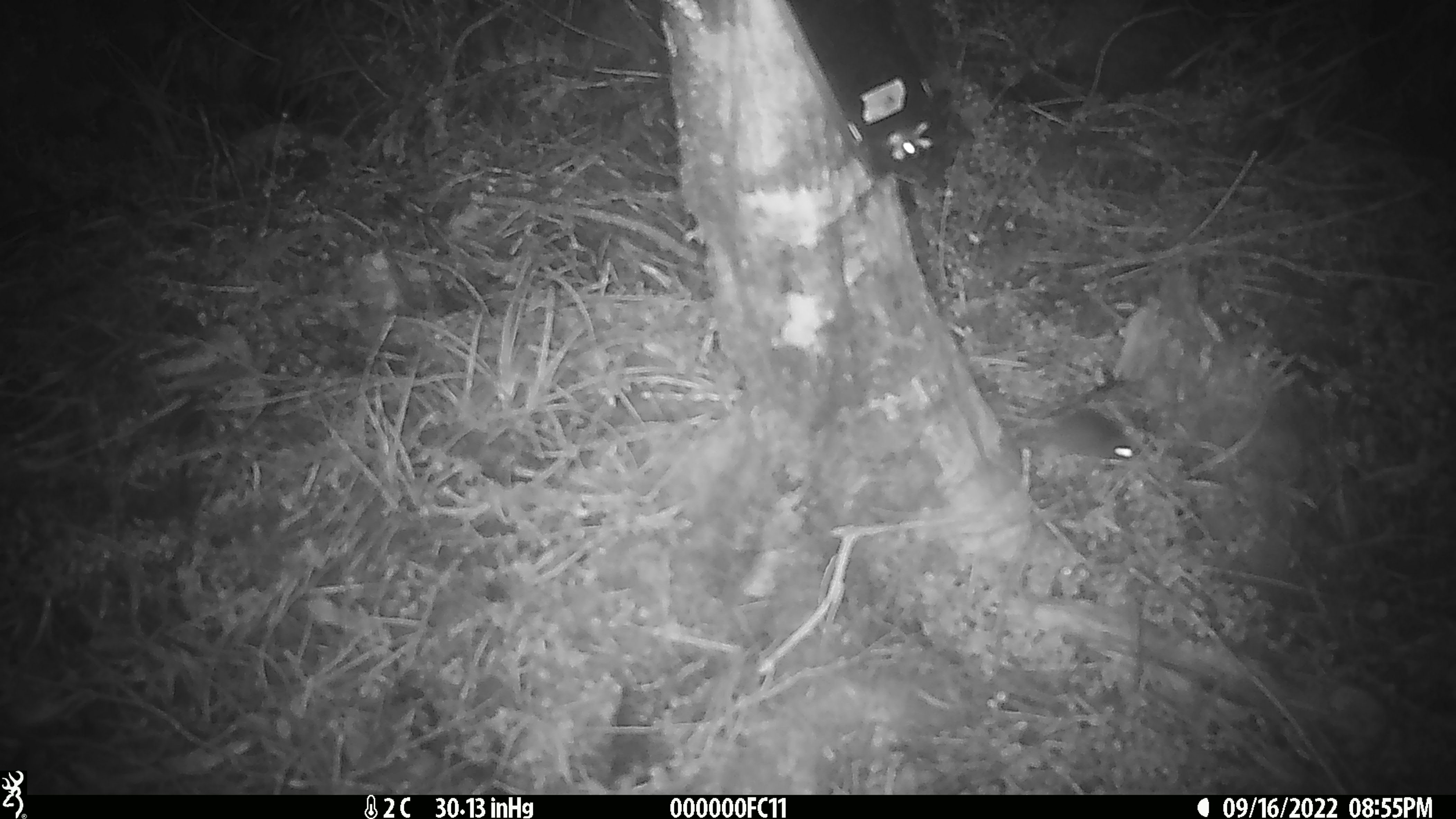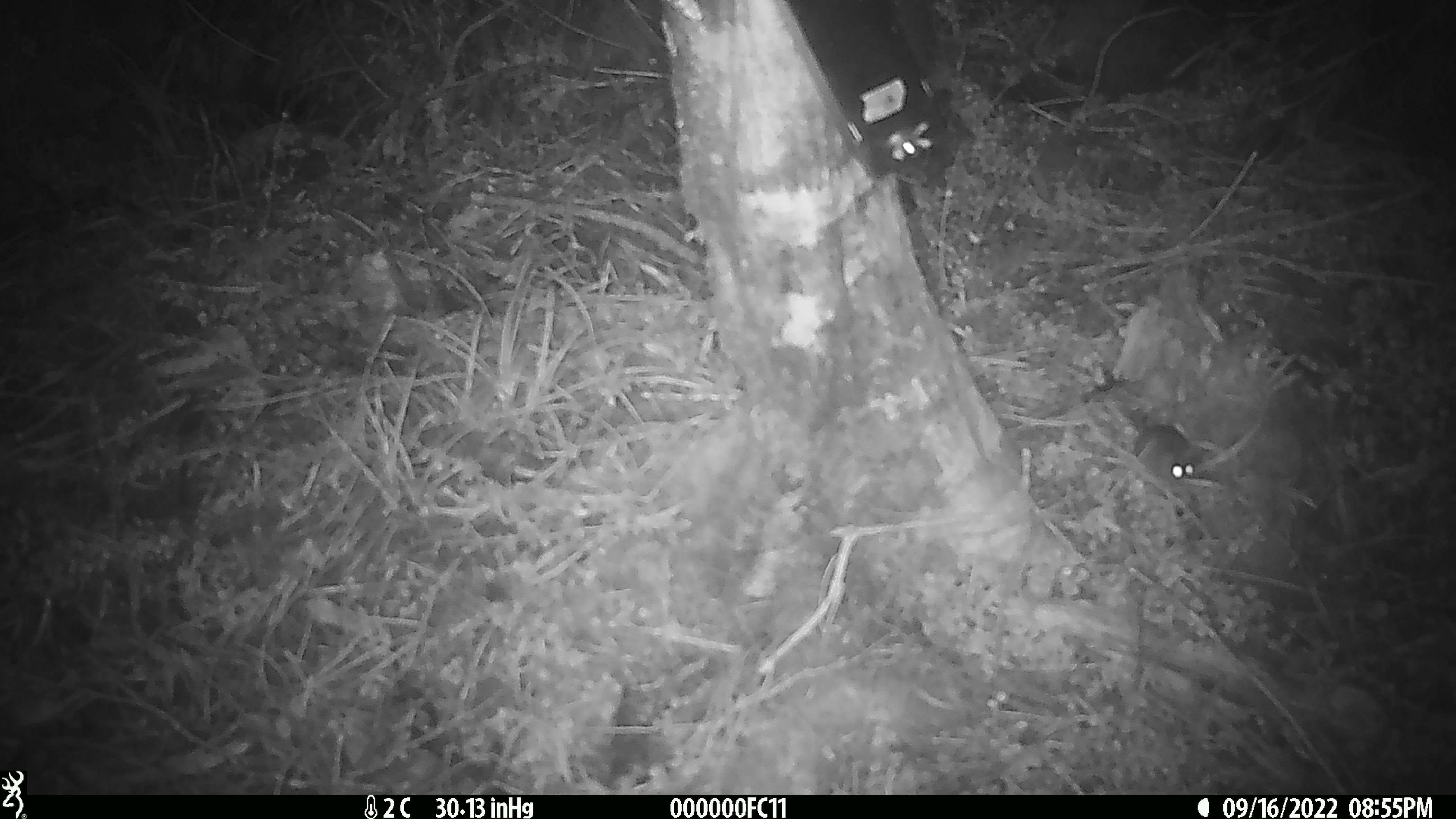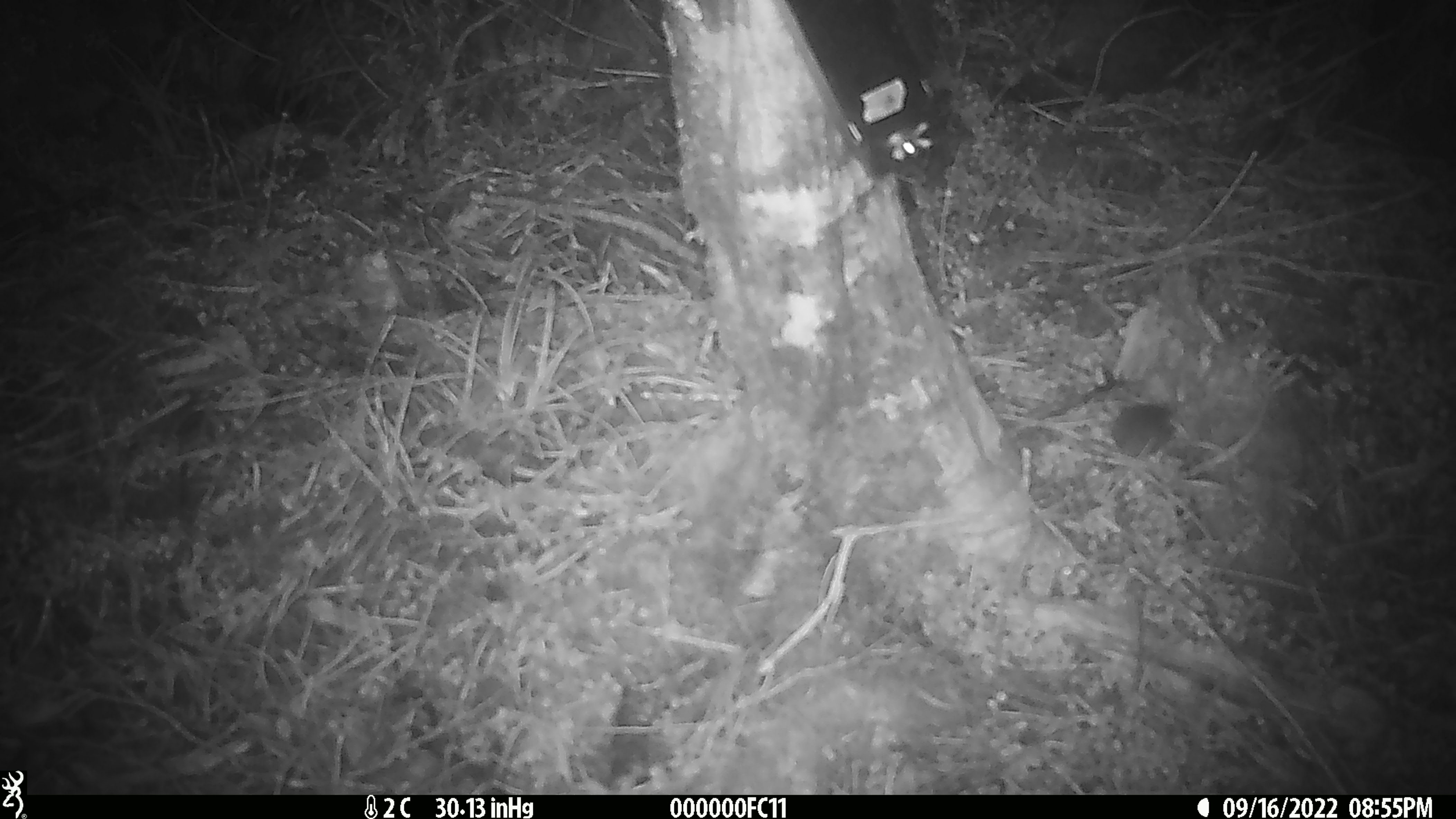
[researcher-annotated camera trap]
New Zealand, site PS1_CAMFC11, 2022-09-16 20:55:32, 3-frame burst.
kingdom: Animalia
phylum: Chordata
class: Mammalia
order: Rodentia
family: Muridae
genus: Mus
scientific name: Mus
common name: mouse